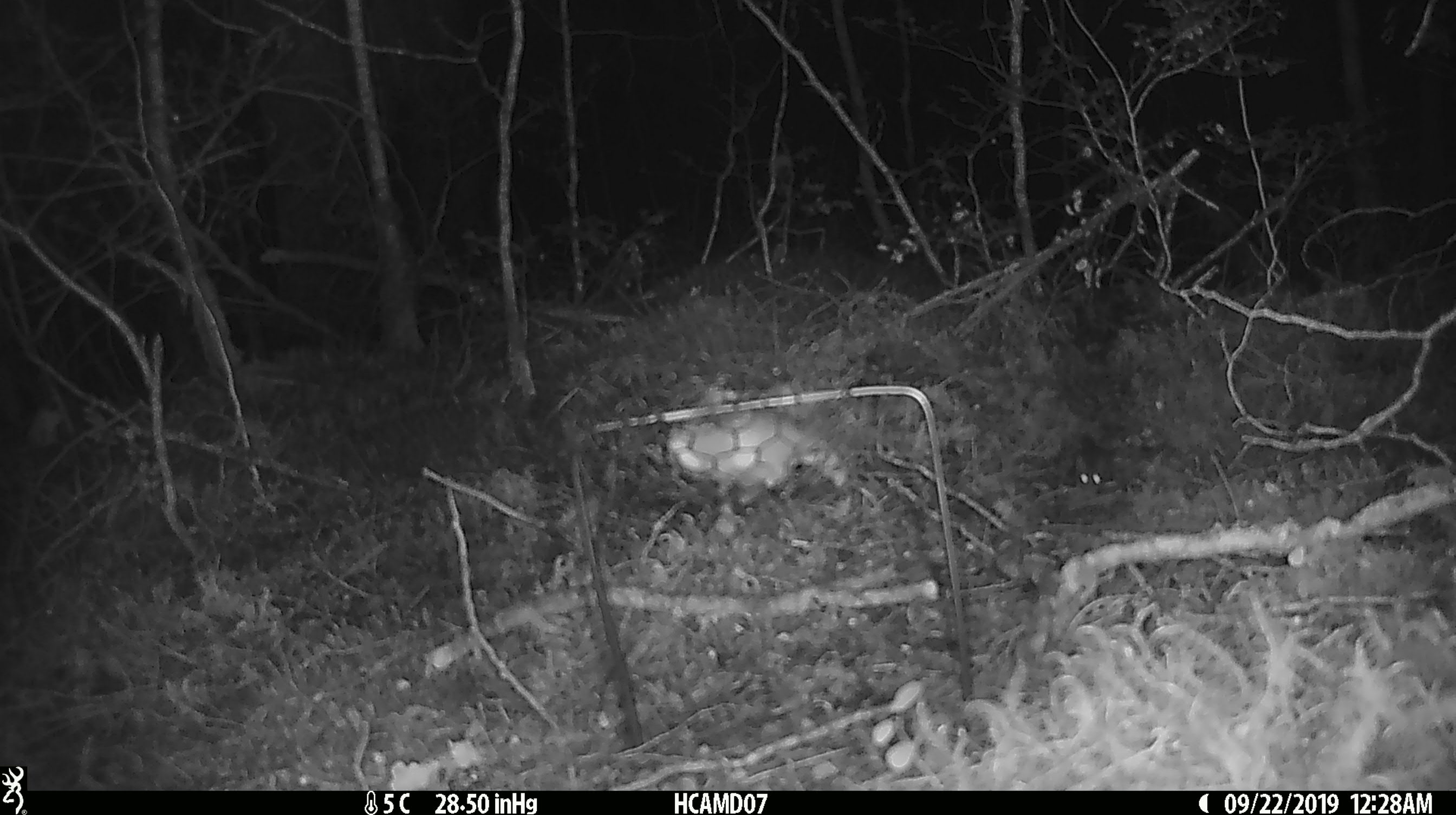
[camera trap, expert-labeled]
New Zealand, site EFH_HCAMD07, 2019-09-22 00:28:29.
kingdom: Animalia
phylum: Chordata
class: Mammalia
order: Rodentia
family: Muridae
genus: Mus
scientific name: Mus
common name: mouse